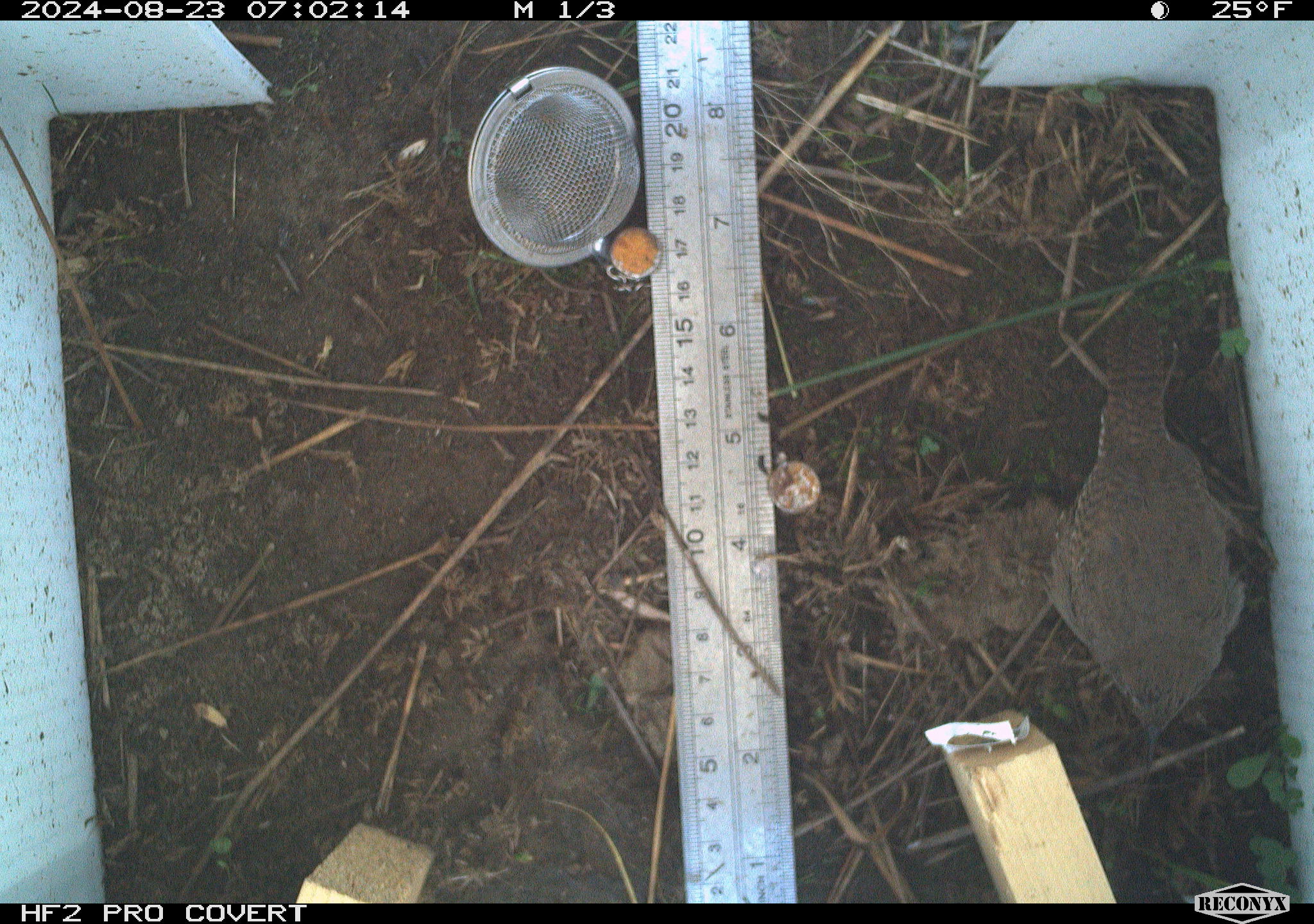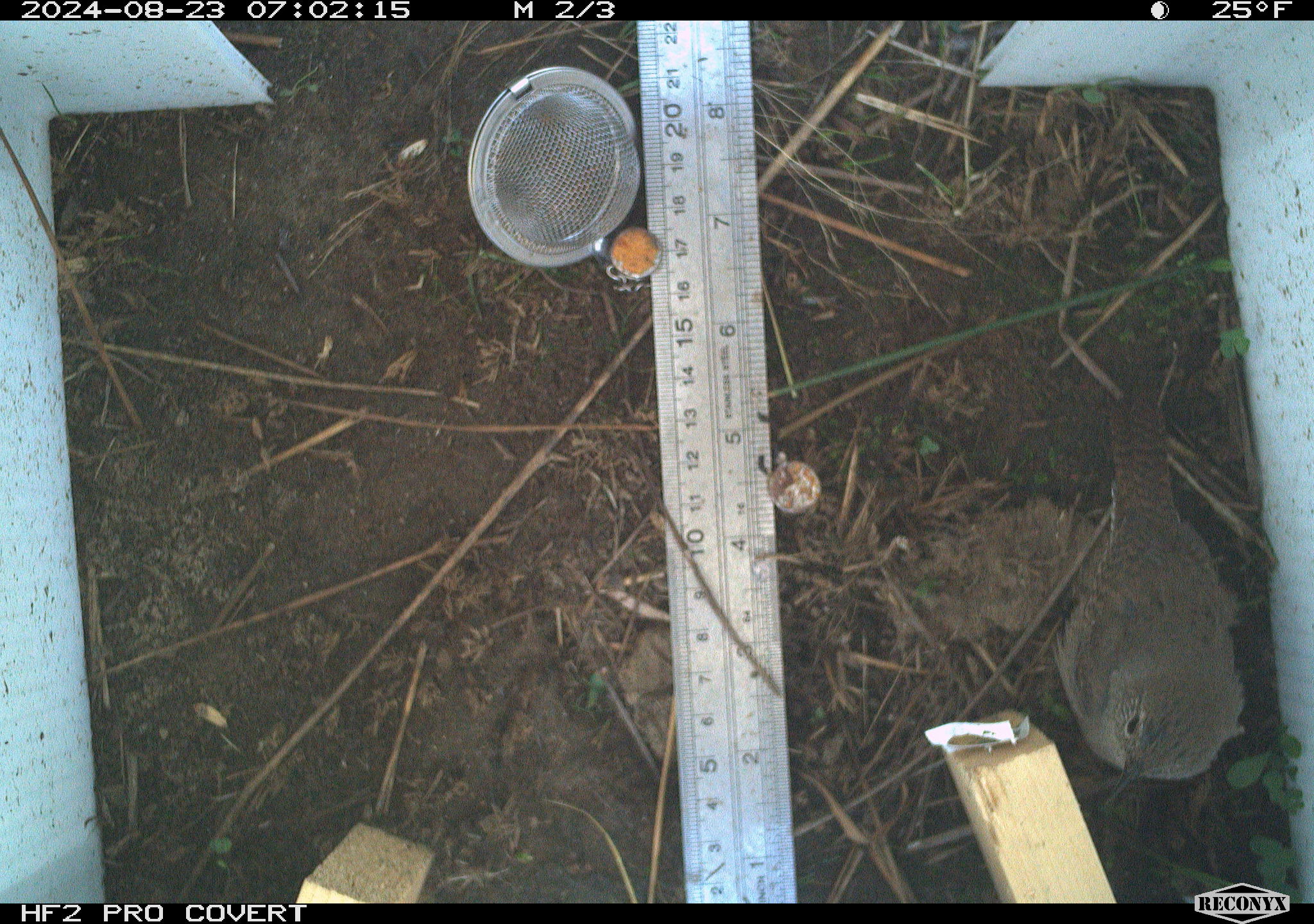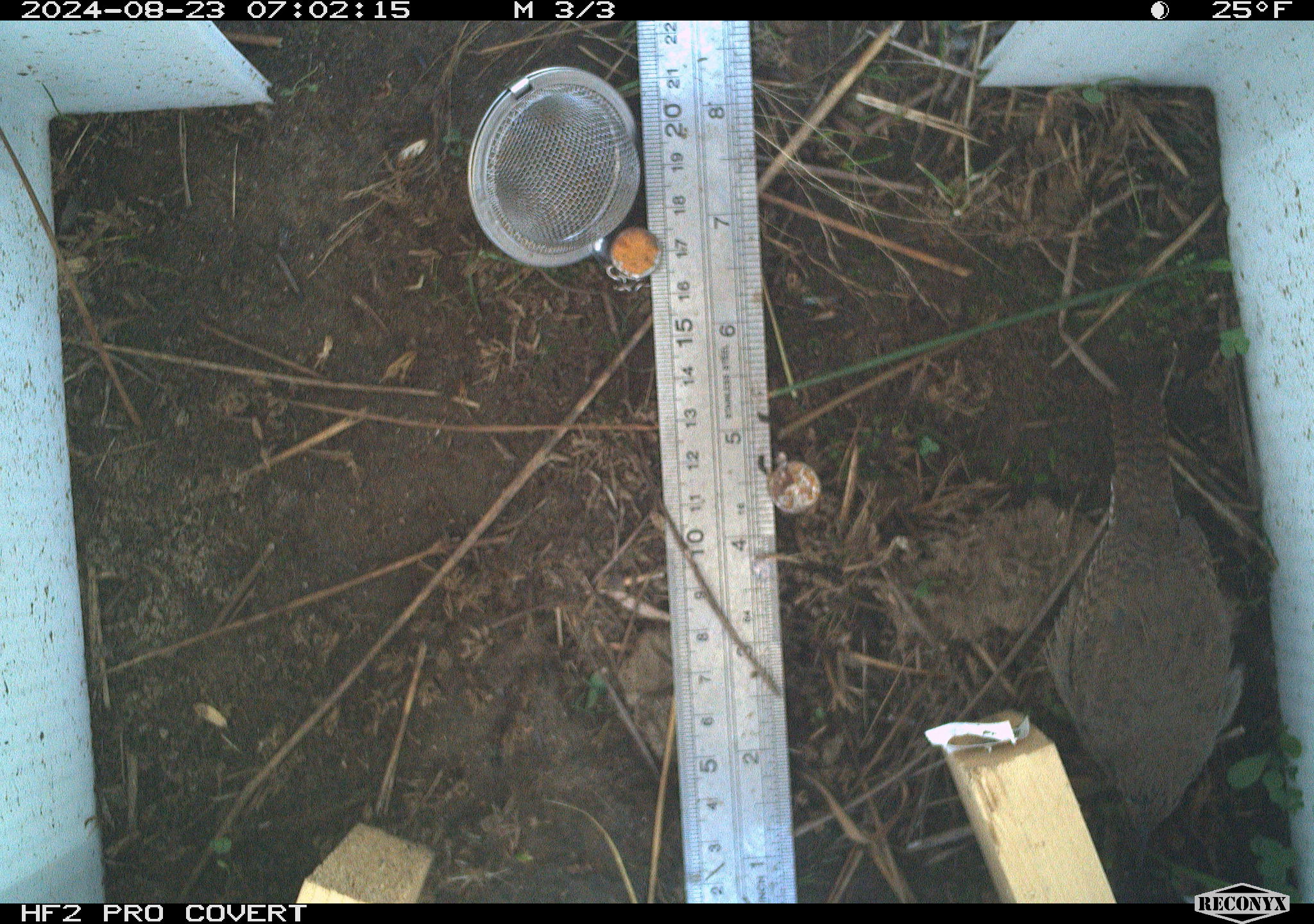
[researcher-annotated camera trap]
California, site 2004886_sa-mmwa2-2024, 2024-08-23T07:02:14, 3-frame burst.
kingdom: Animalia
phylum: Chordata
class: Aves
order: Passeriformes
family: Troglodytidae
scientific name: Troglodytidae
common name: wren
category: troglodytidae family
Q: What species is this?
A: Troglodytidae family (wren) (Troglodytidae).